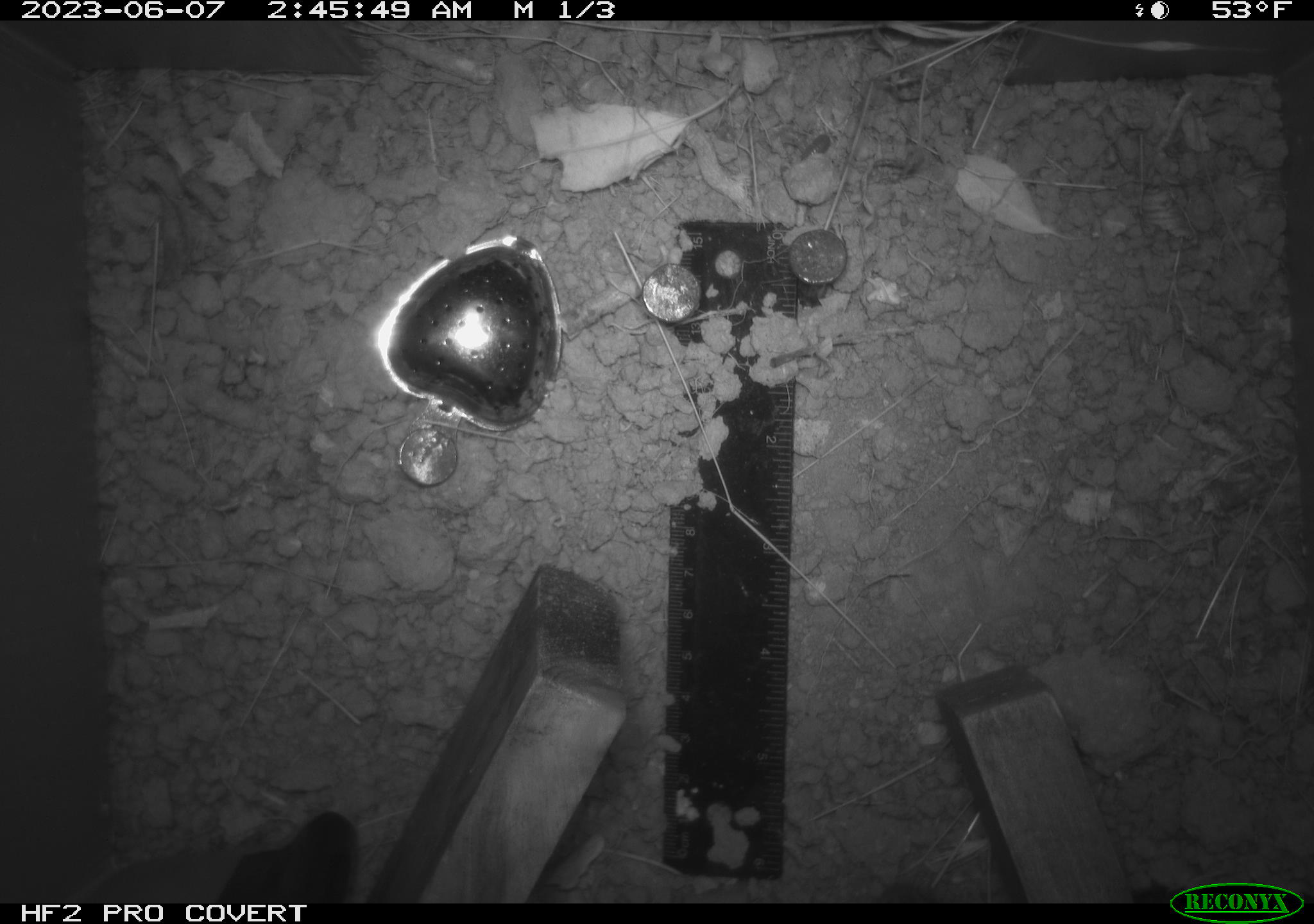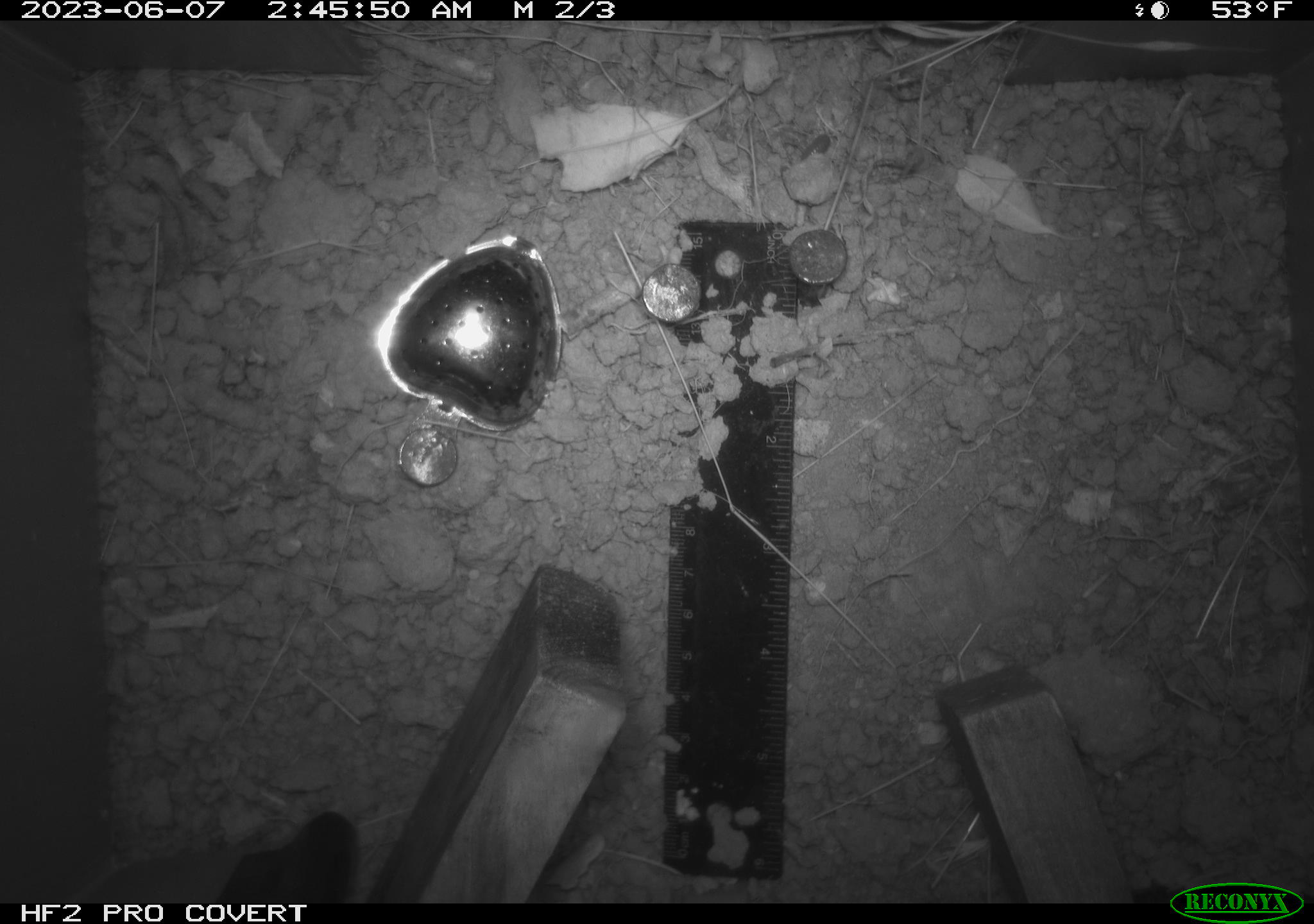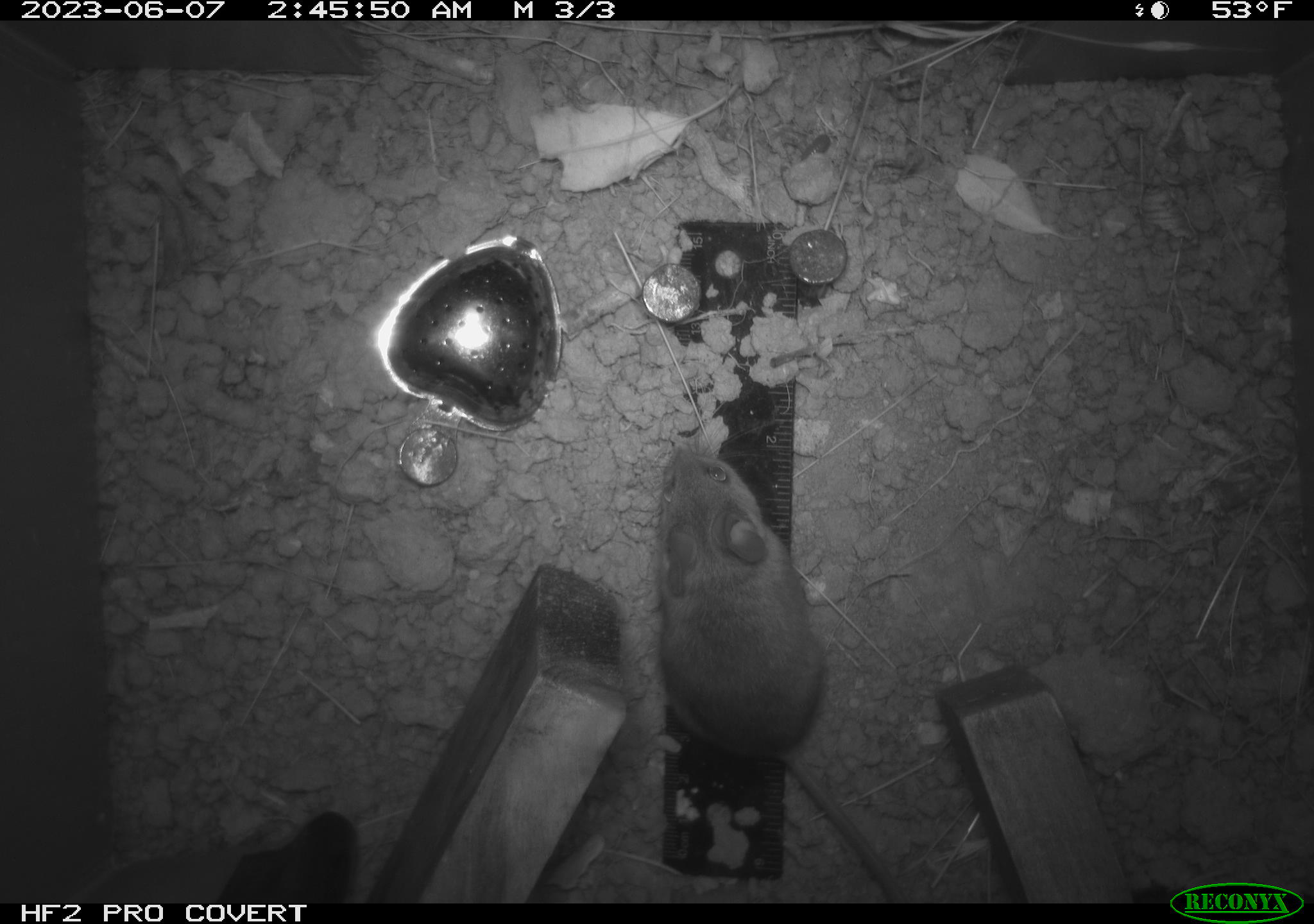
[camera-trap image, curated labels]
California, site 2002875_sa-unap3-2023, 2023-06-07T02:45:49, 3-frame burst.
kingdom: Animalia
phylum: Chordata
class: Mammalia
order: Rodentia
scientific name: Rodentia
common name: mouse species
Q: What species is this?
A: Mouse species (Rodentia).